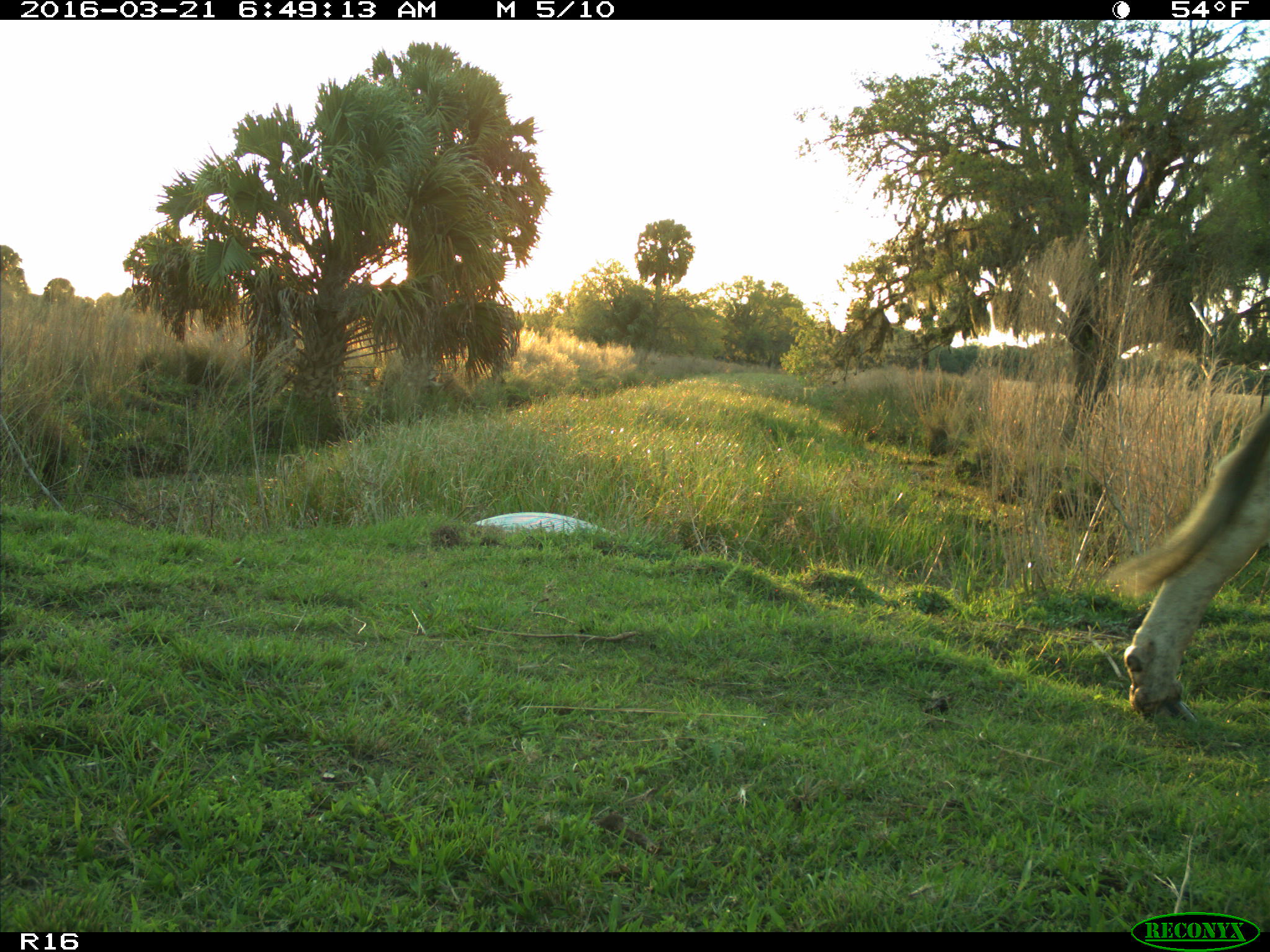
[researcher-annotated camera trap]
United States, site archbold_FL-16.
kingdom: Animalia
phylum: Chordata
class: Mammalia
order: Artiodactyla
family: Bovidae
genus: Bos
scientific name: Bos taurus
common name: domestic cow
Bos taurus (domestic cow).